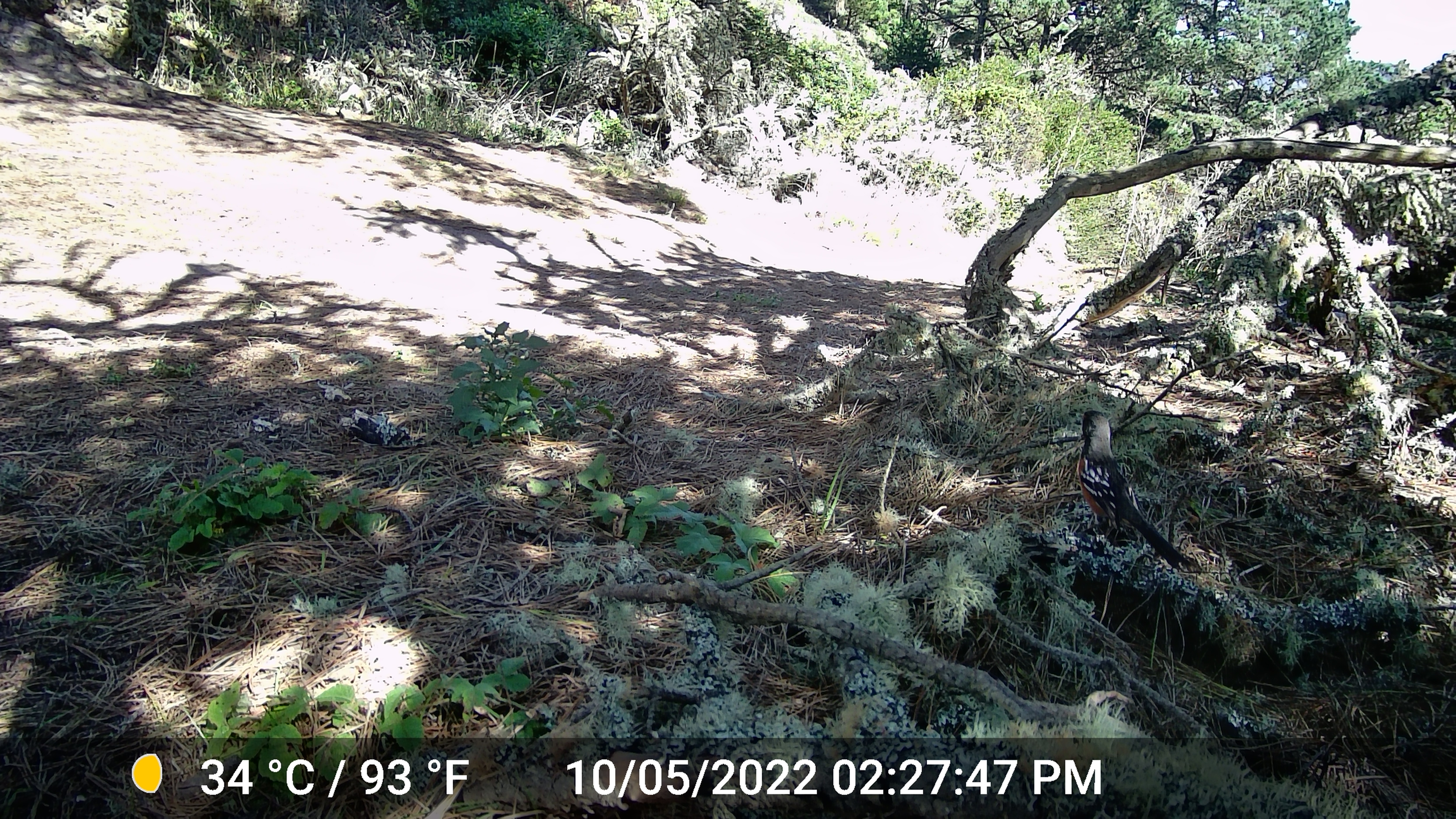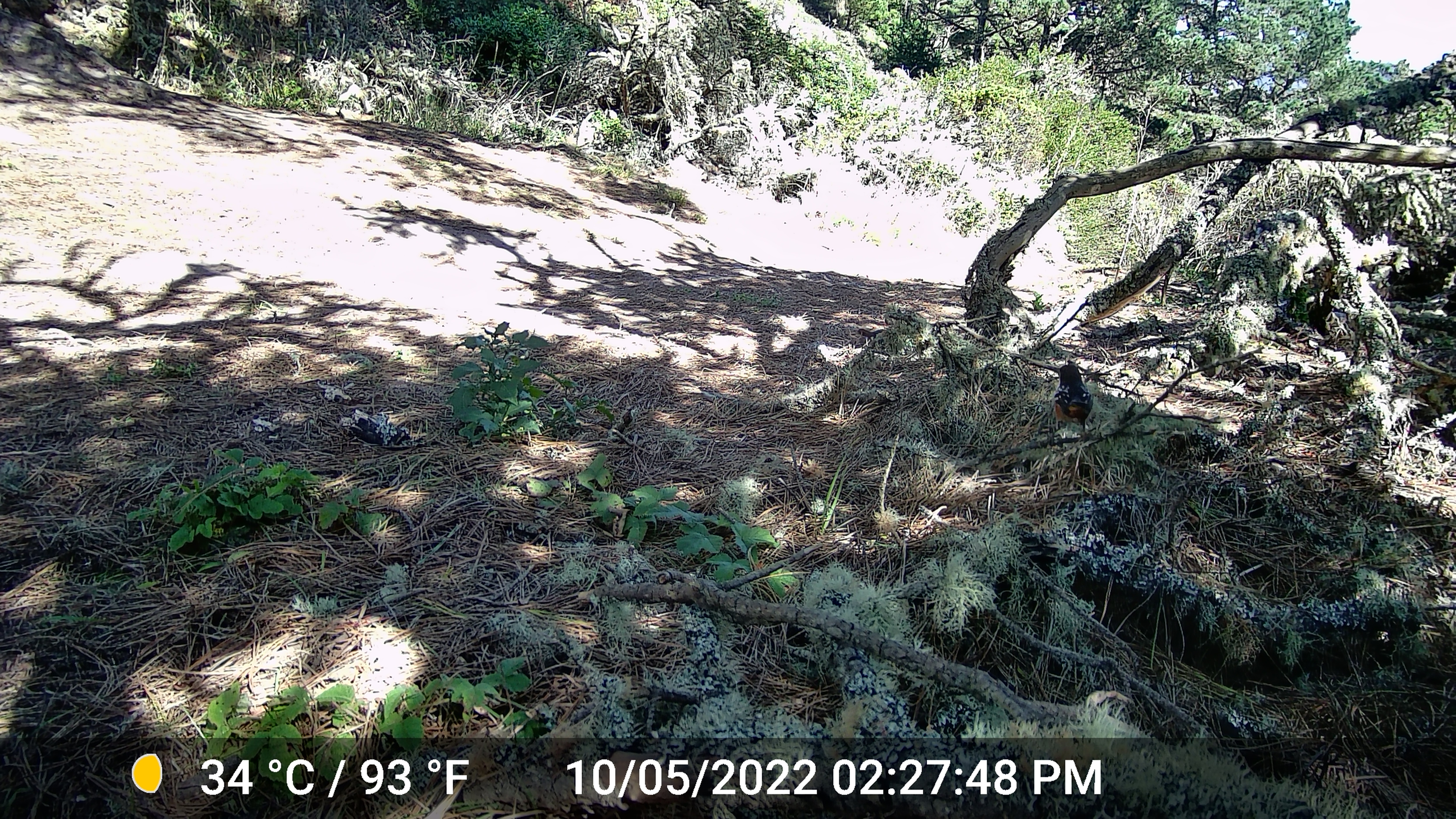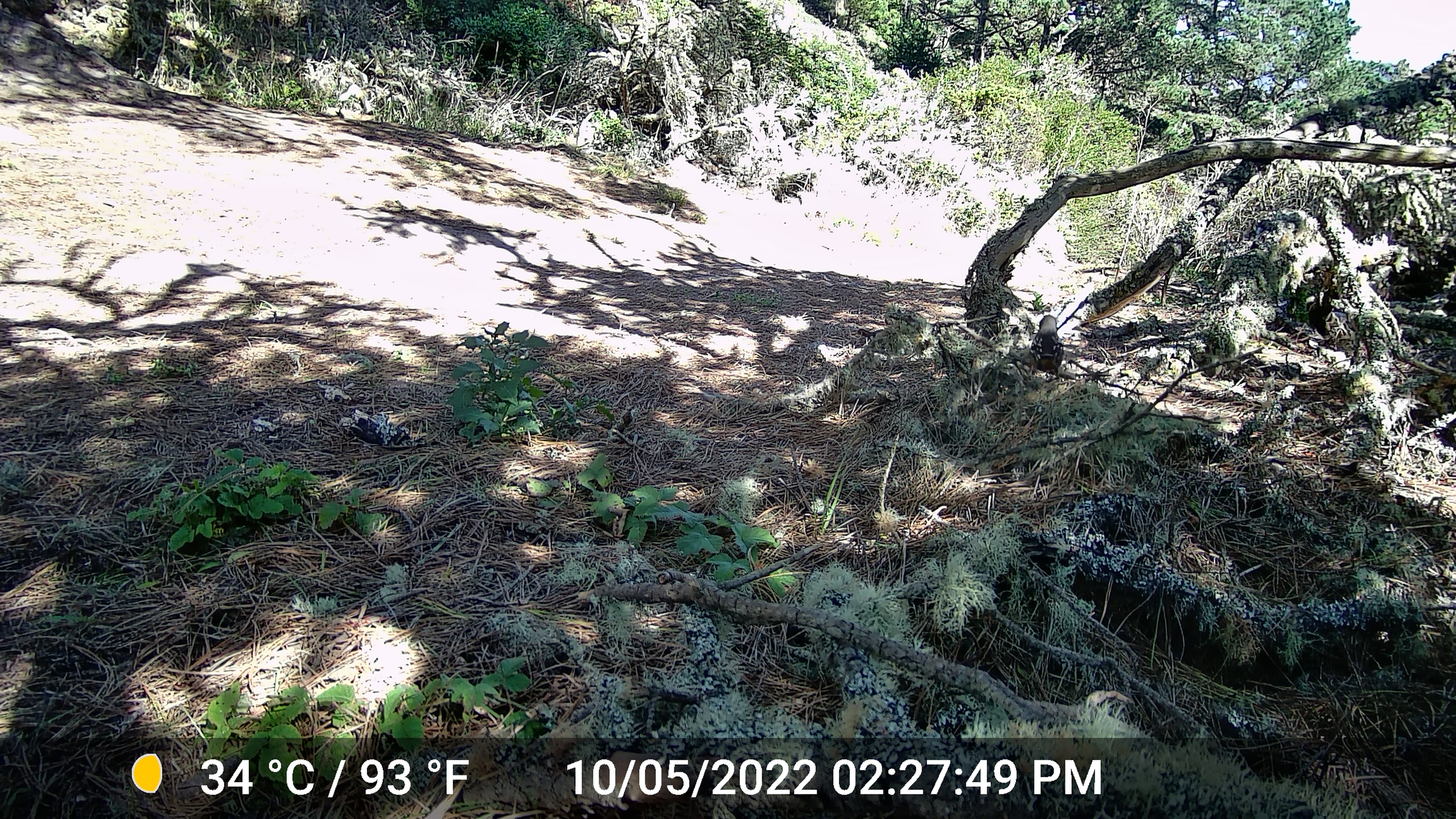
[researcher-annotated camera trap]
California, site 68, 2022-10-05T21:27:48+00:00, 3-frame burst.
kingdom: Animalia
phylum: Chordata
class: Aves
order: Passeriformes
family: Turdidae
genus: Turdus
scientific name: Turdus migratorius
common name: american robin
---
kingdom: Animalia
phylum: Chordata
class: Aves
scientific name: Aves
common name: bird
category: unknown bird